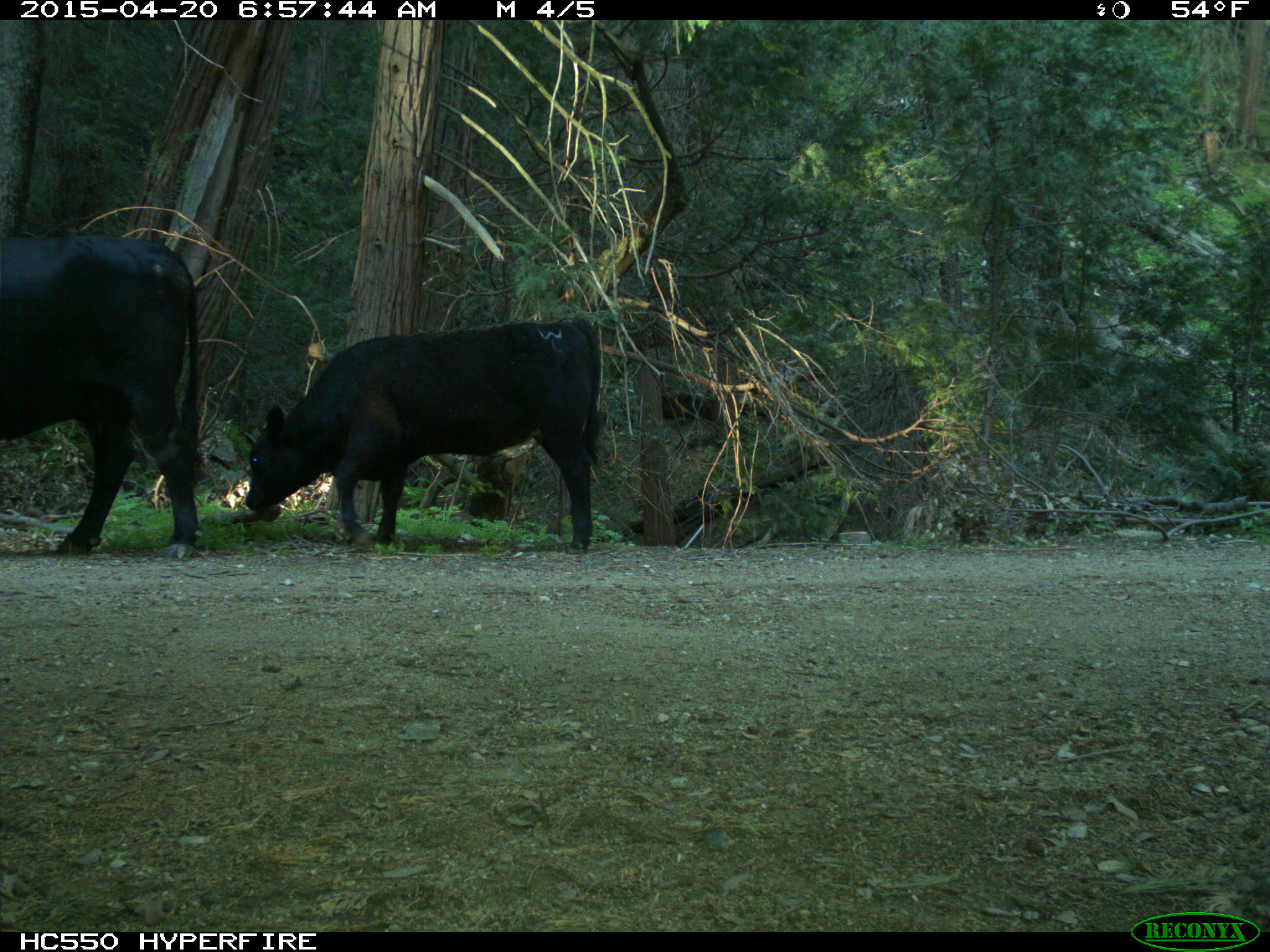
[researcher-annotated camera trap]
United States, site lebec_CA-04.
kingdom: Animalia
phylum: Chordata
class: Mammalia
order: Artiodactyla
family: Bovidae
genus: Bos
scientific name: Bos taurus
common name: domestic cow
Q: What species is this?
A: Bos taurus (domestic cow).